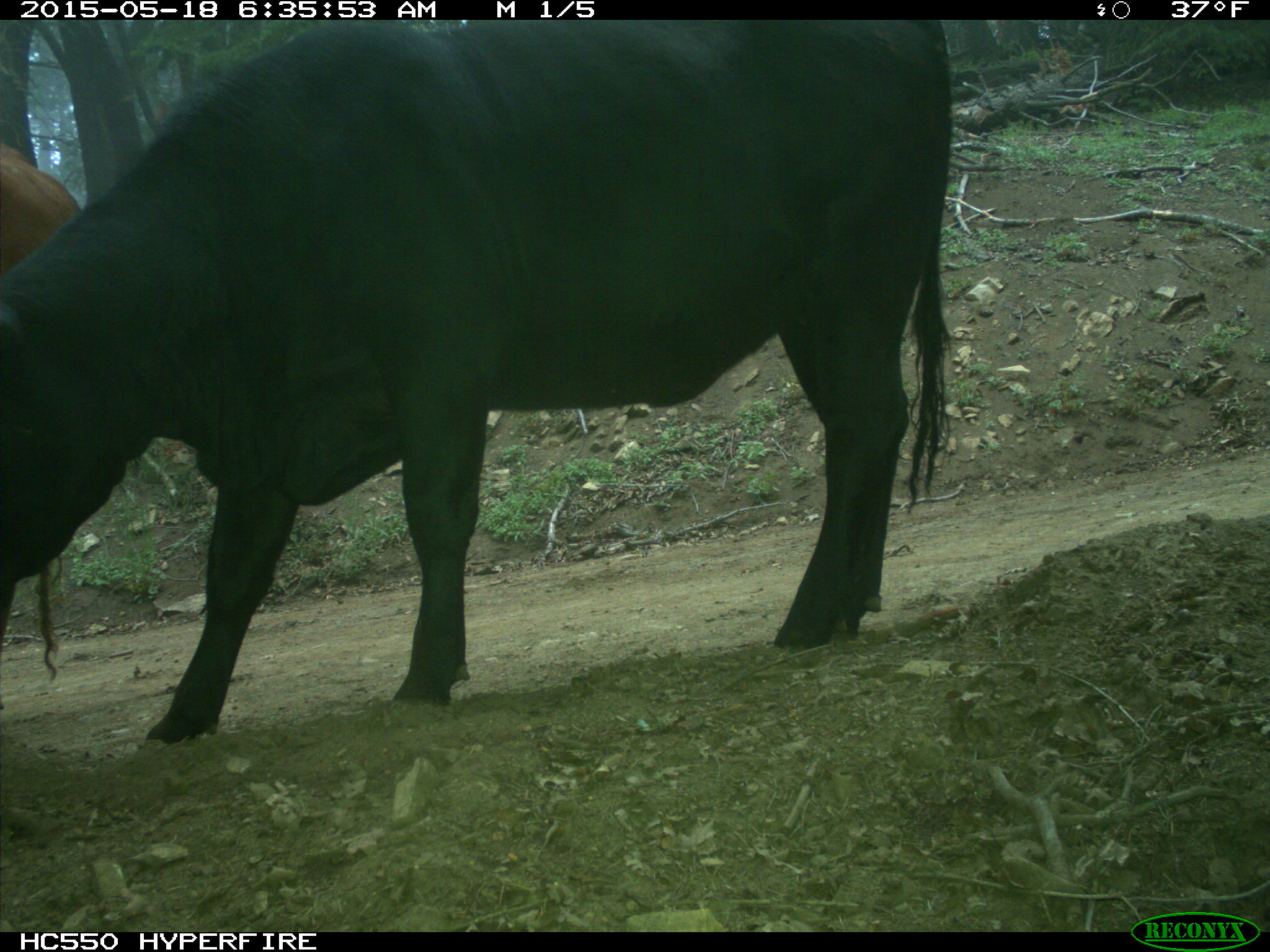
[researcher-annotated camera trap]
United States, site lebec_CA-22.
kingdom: Animalia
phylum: Chordata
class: Mammalia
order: Artiodactyla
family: Bovidae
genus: Bos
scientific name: Bos taurus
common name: domestic cow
Bos taurus (domestic cow).